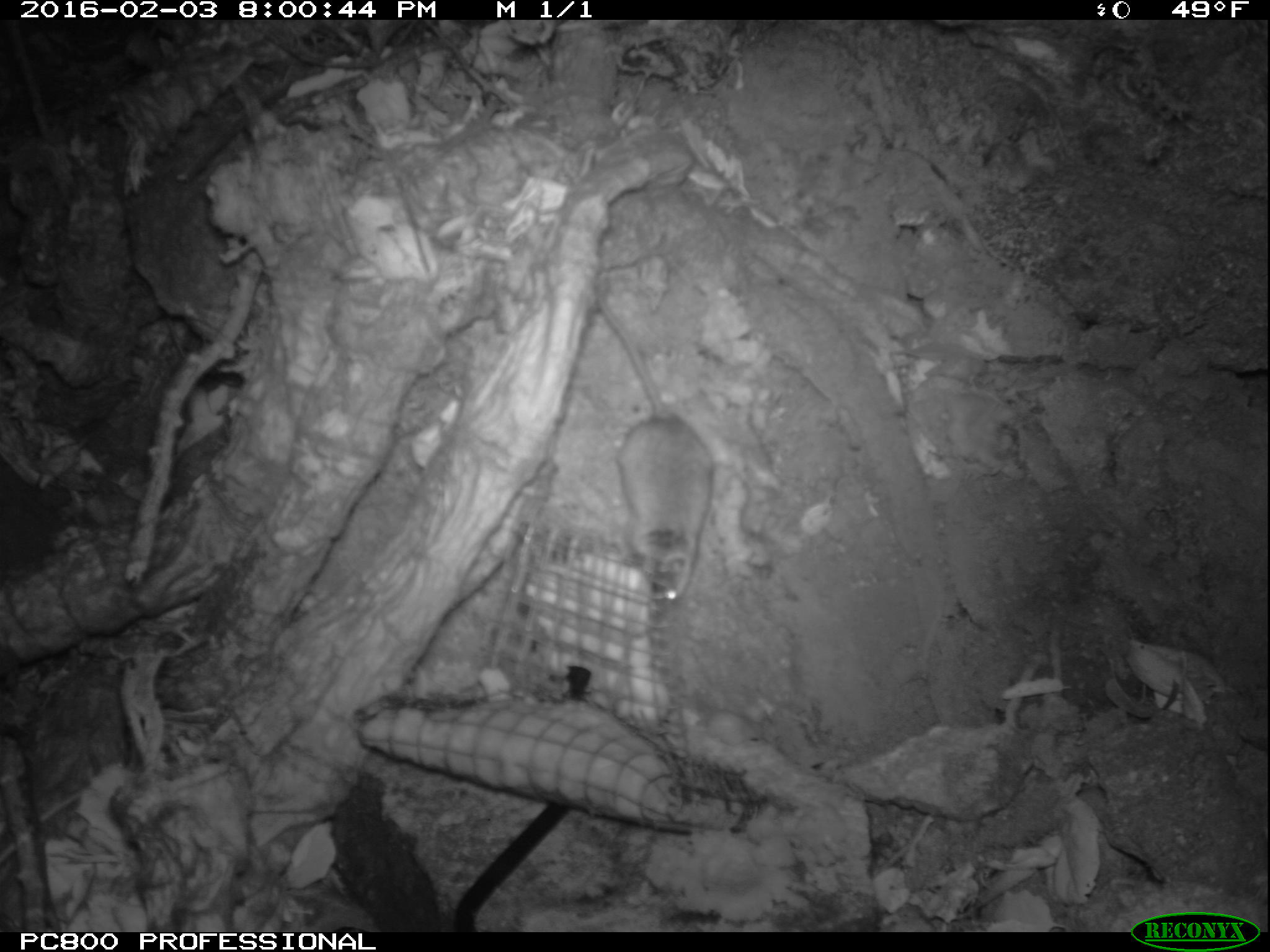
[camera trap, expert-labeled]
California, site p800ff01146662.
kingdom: Animalia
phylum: Chordata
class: Mammalia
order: Rodentia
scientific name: Rodentia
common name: rodent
Rodent (Rodentia).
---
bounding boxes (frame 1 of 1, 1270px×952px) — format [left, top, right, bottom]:
rodent: [588, 285, 713, 602]